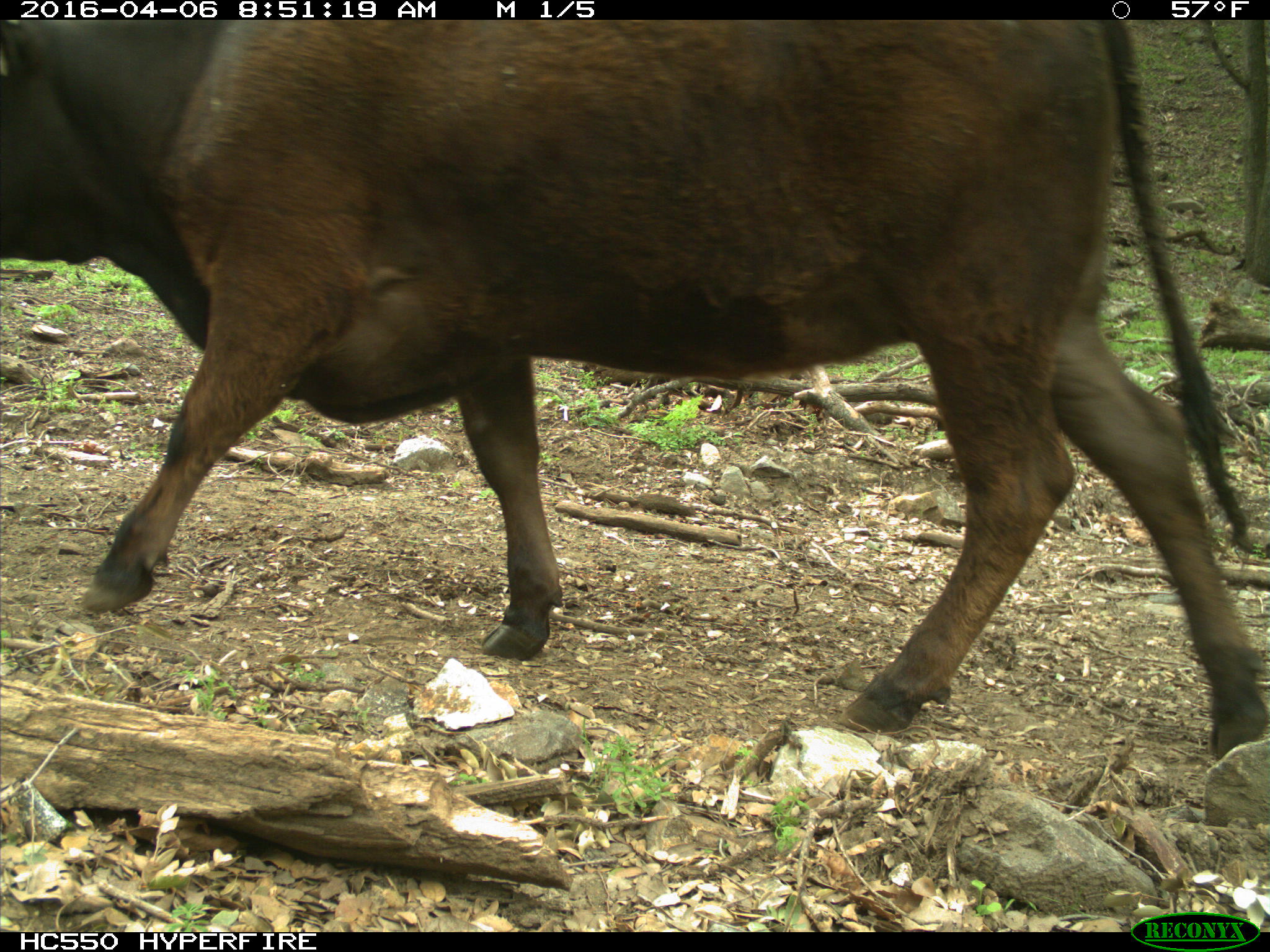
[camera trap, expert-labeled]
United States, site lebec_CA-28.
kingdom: Animalia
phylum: Chordata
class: Mammalia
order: Artiodactyla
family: Bovidae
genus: Bos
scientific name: Bos taurus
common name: domestic cow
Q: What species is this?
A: Bos taurus (domestic cow).